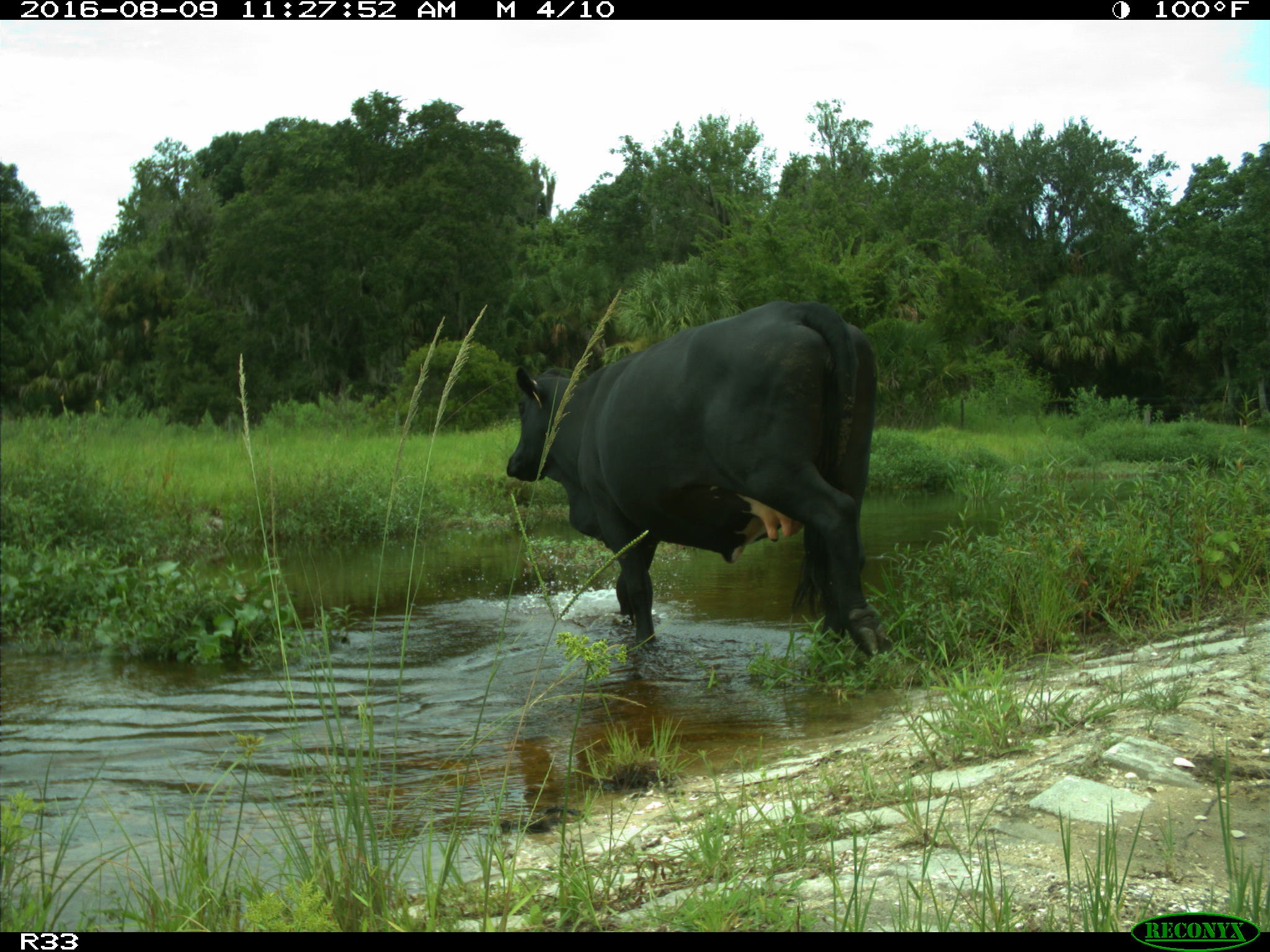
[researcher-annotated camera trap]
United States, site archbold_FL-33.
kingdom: Animalia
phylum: Chordata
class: Mammalia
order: Artiodactyla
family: Bovidae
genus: Bos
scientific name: Bos taurus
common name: domestic cow